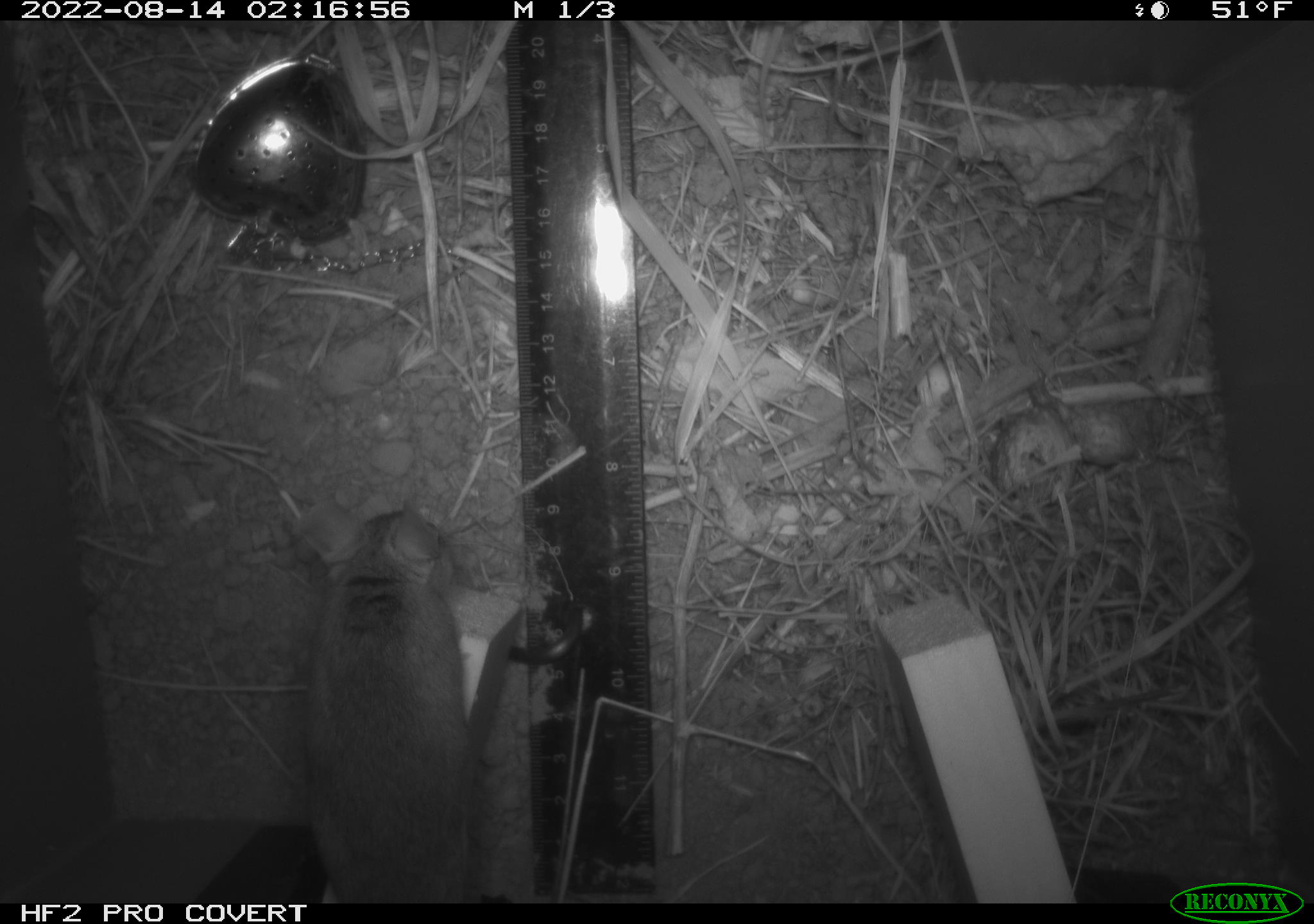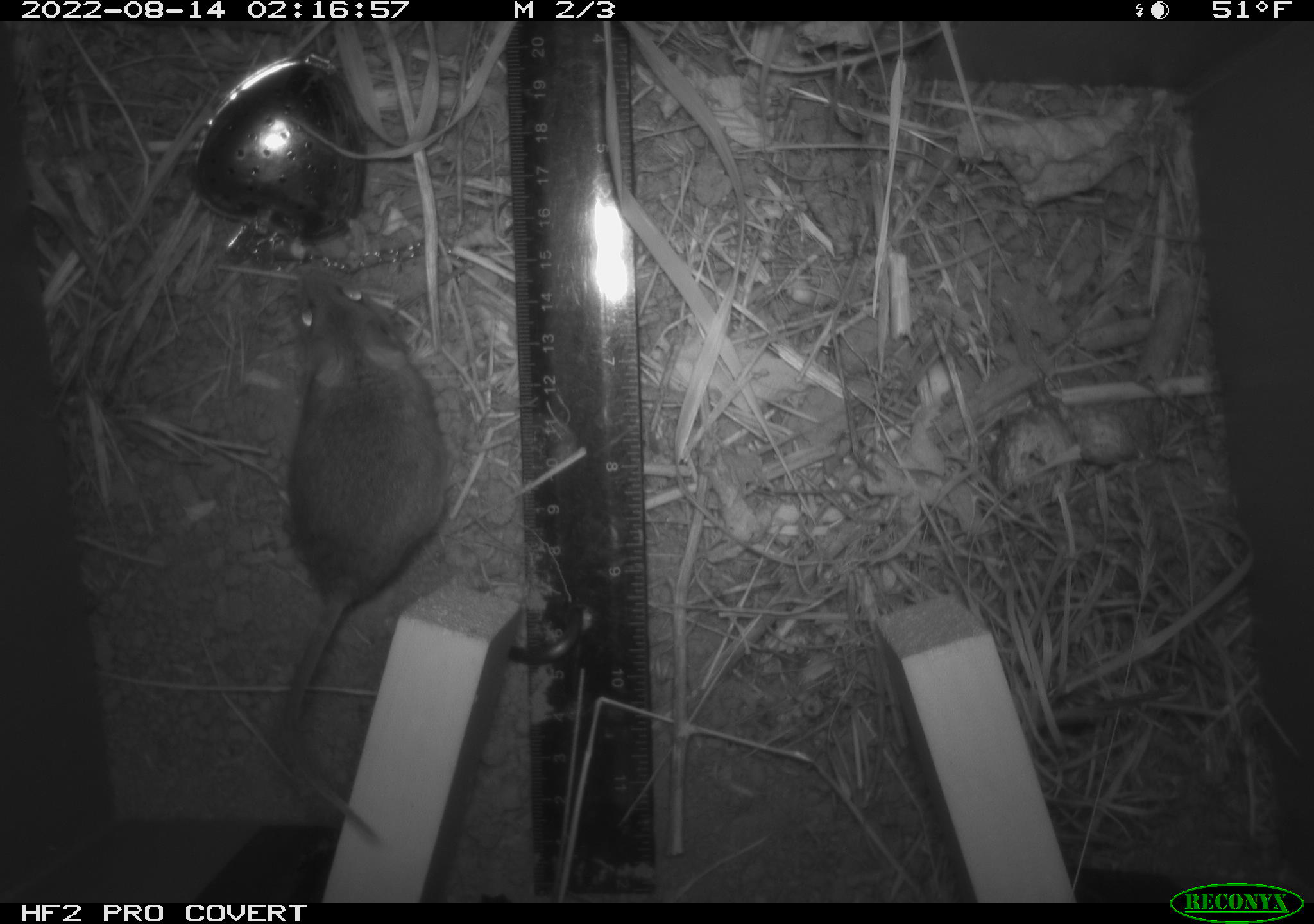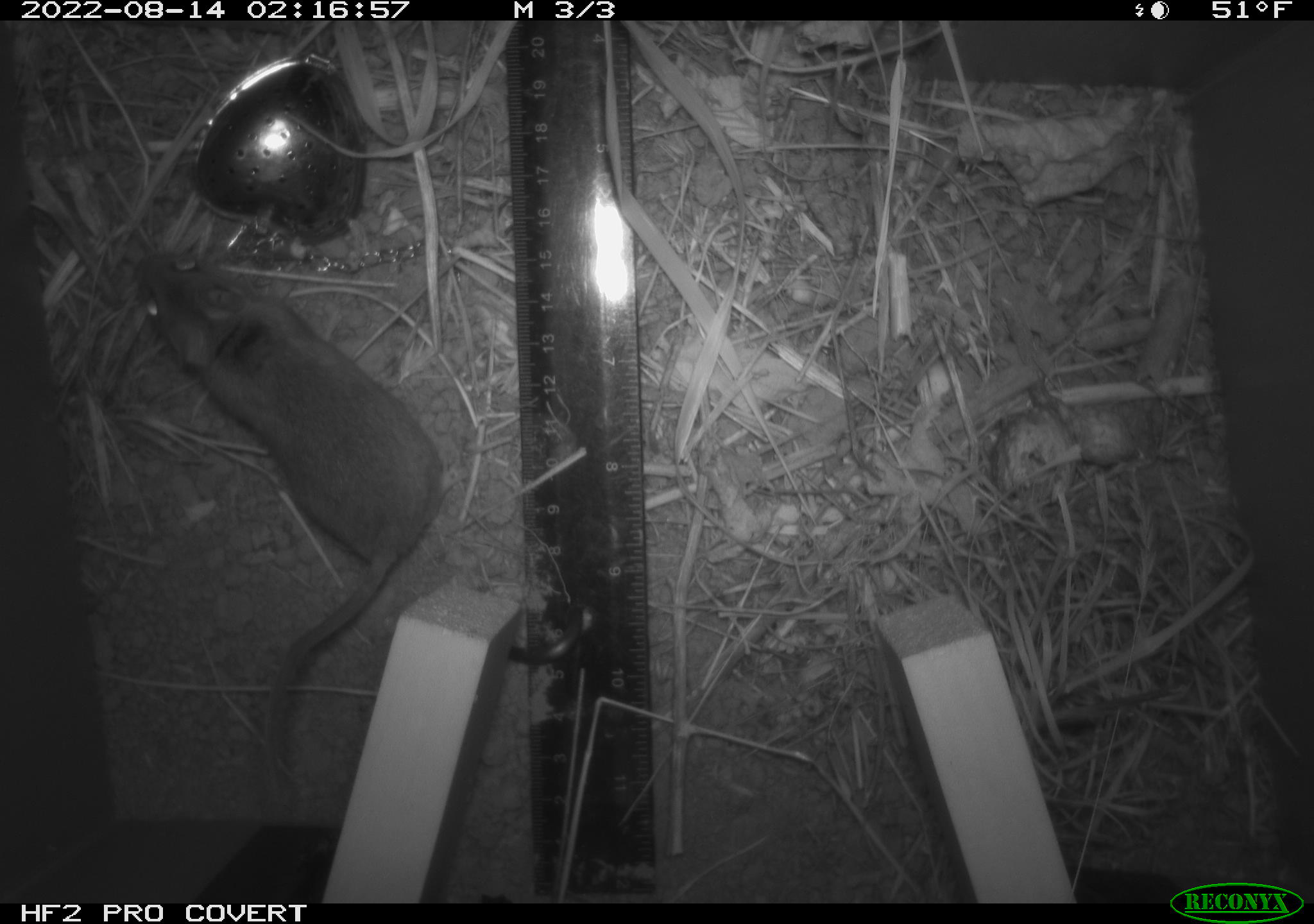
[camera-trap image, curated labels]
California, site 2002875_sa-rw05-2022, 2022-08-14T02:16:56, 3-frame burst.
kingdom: Animalia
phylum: Chordata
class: Mammalia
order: Rodentia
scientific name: Rodentia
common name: mouse species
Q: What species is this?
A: Mouse species (Rodentia).